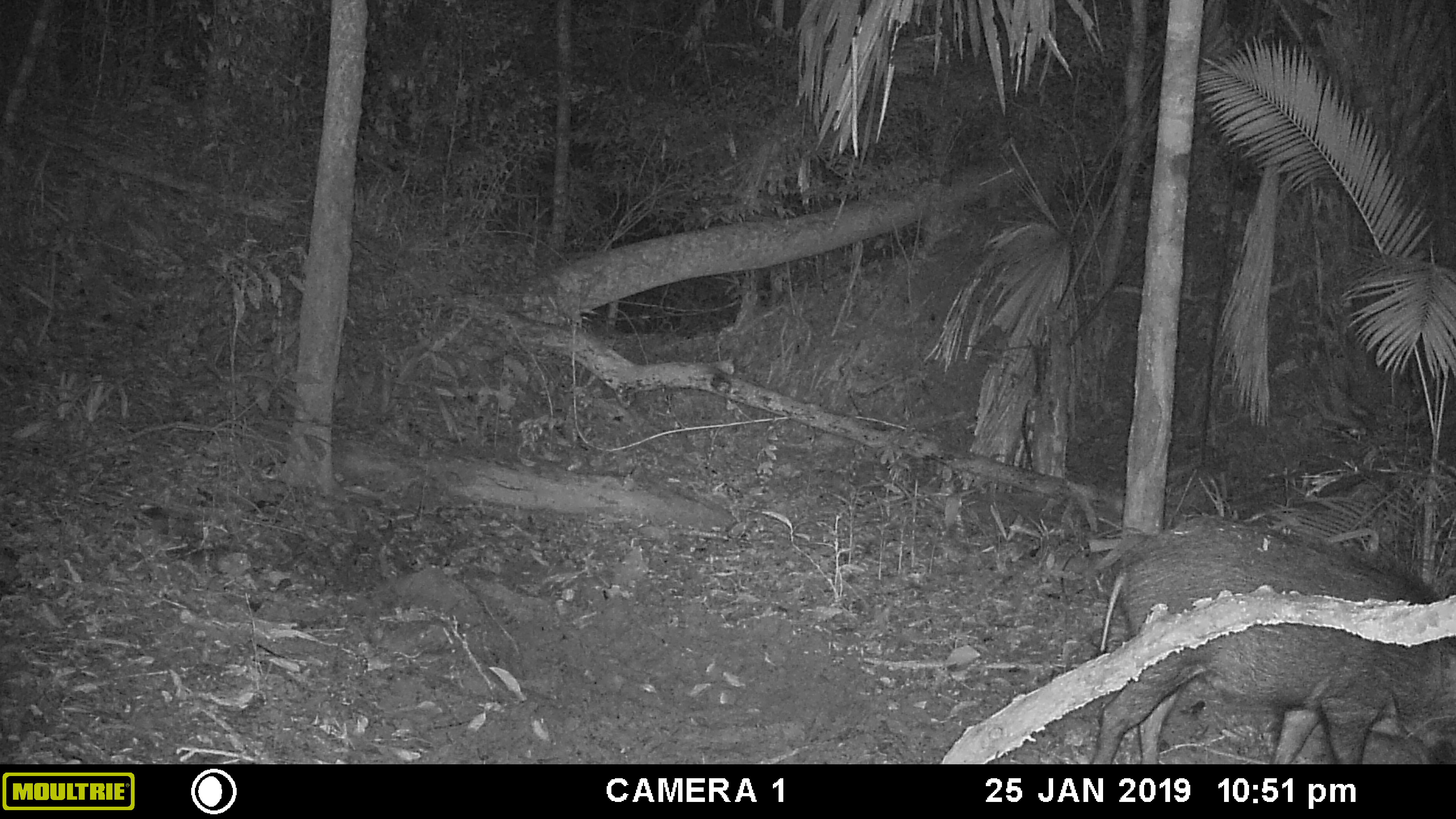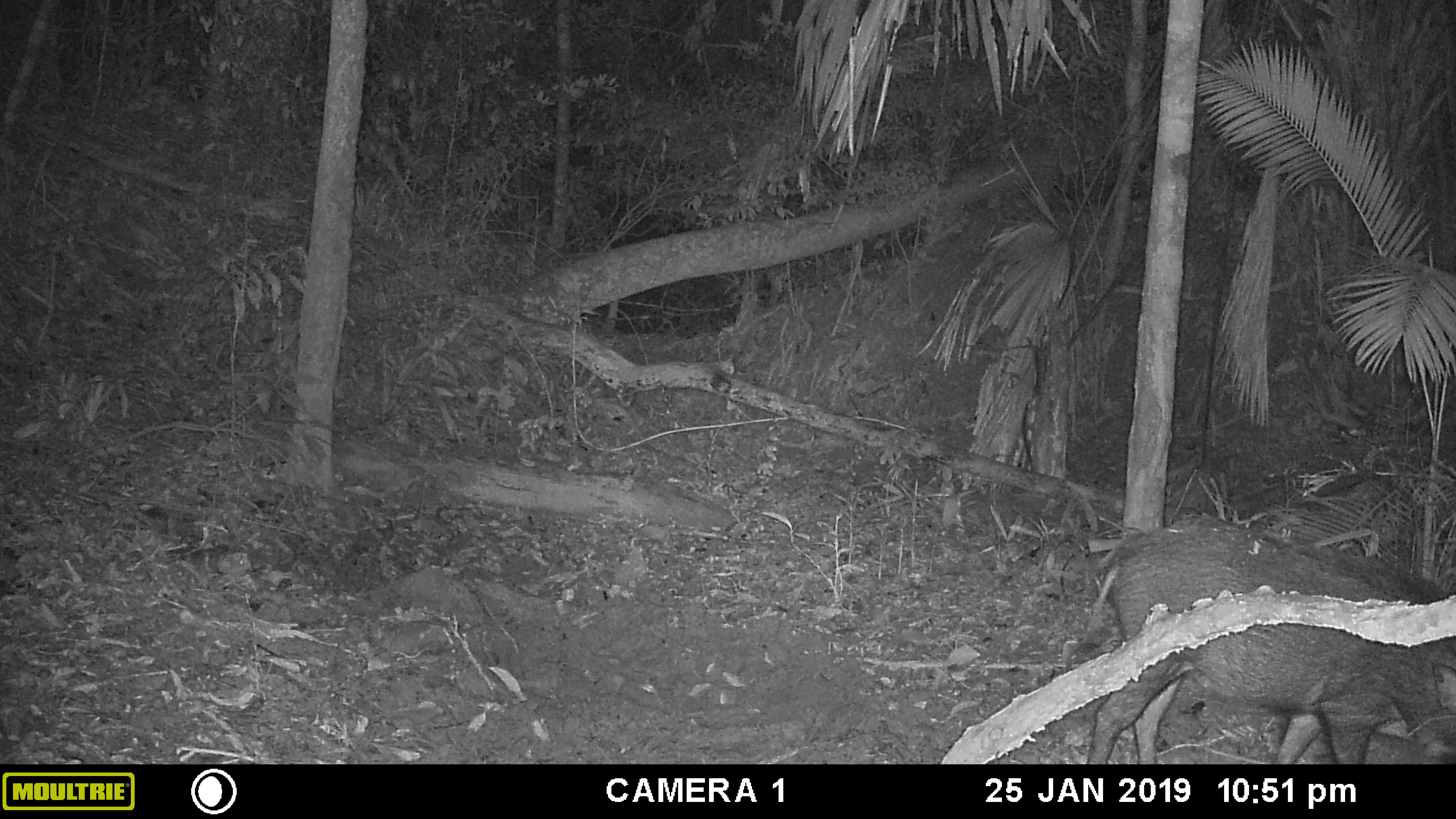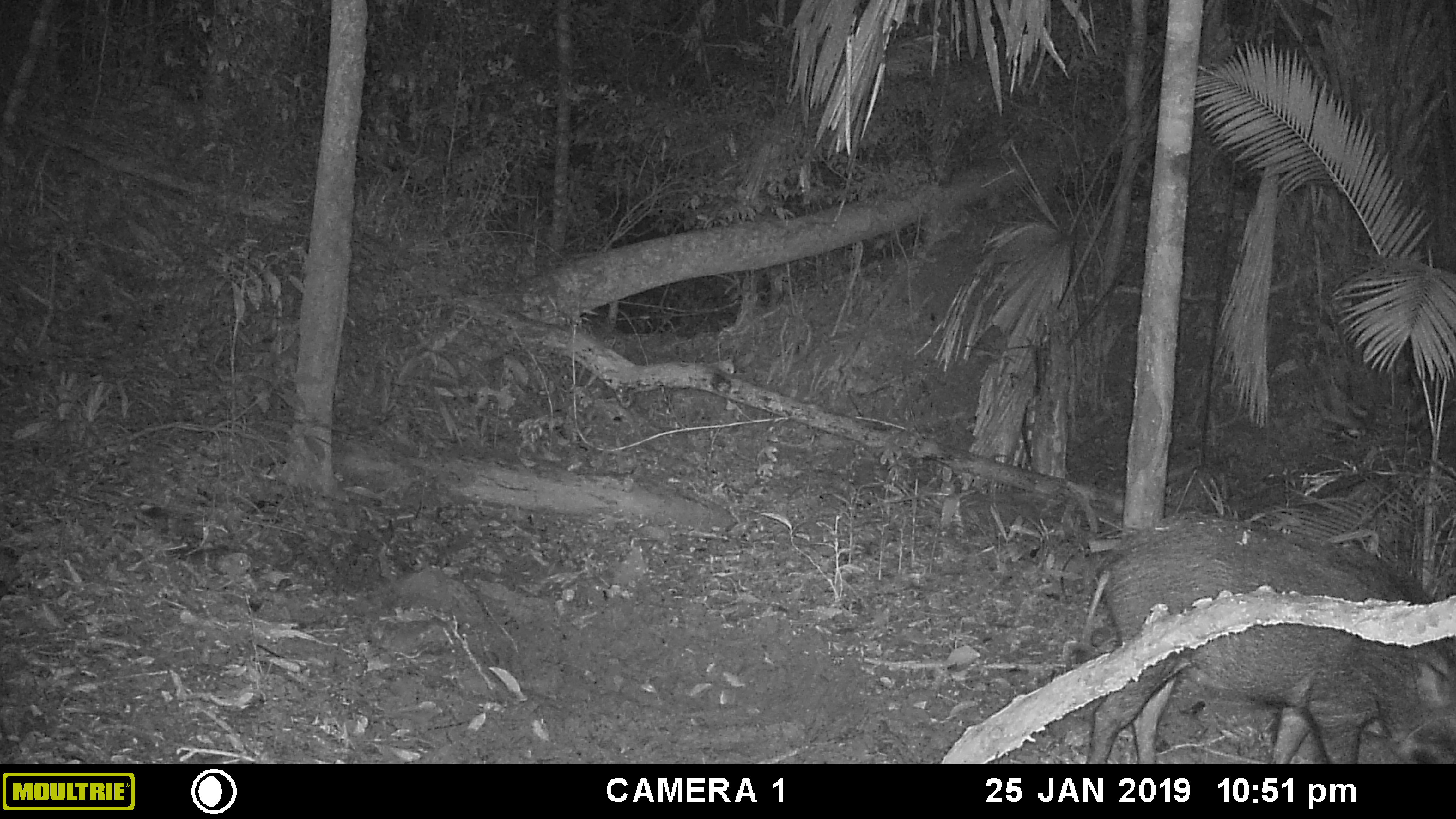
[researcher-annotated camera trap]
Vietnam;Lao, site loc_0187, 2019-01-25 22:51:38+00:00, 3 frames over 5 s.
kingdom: Animalia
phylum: Chordata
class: Mammalia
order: Artiodactyla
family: Suidae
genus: Sus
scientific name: Sus scrofa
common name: eurasian wild pig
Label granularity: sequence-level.